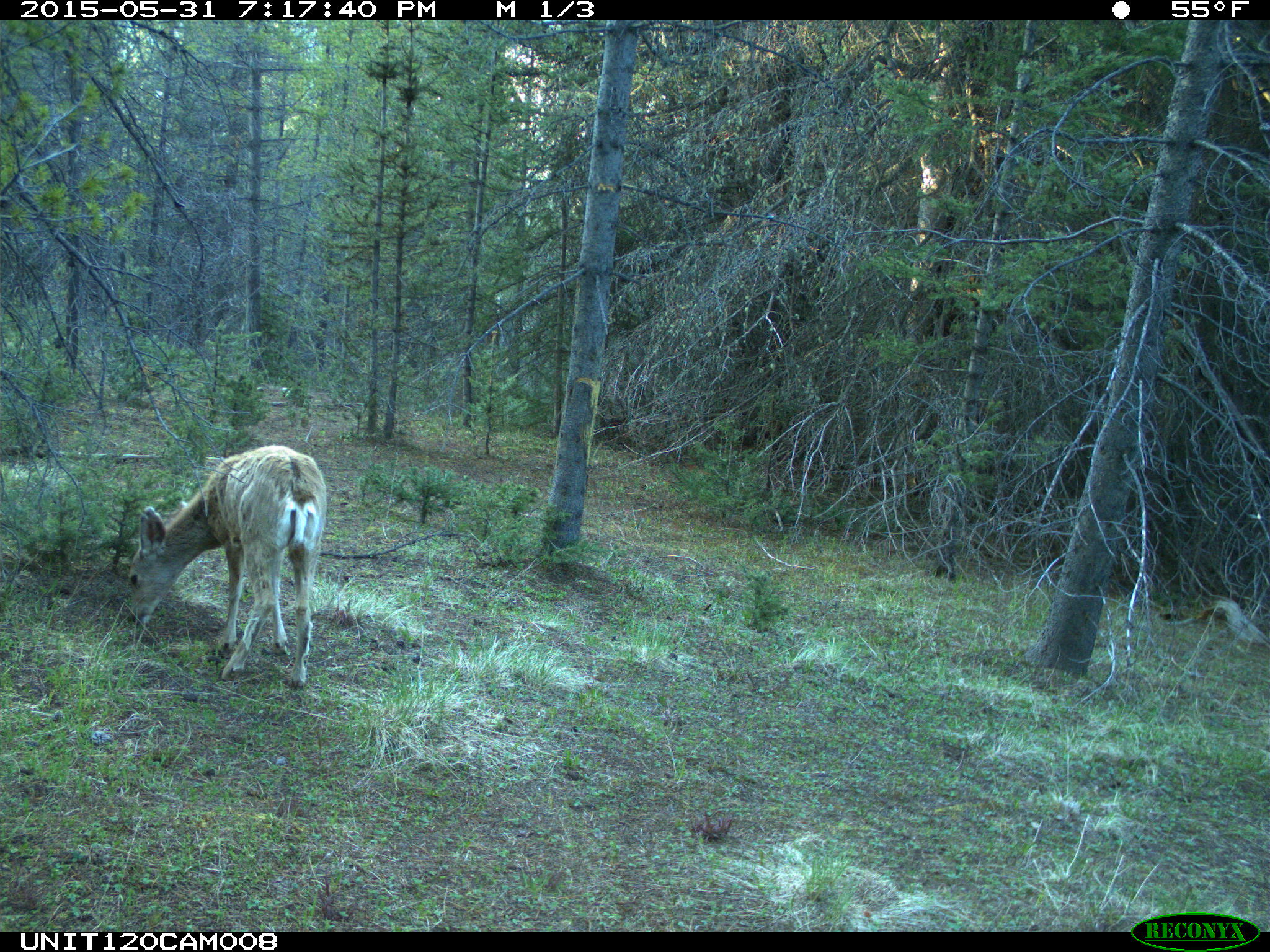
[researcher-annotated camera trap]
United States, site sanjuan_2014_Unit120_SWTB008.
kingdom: Animalia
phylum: Chordata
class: Mammalia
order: Artiodactyla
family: Cervidae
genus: Odocoileus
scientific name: Odocoileus hemionus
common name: mule deer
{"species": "Odocoileus hemionus (mule deer)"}